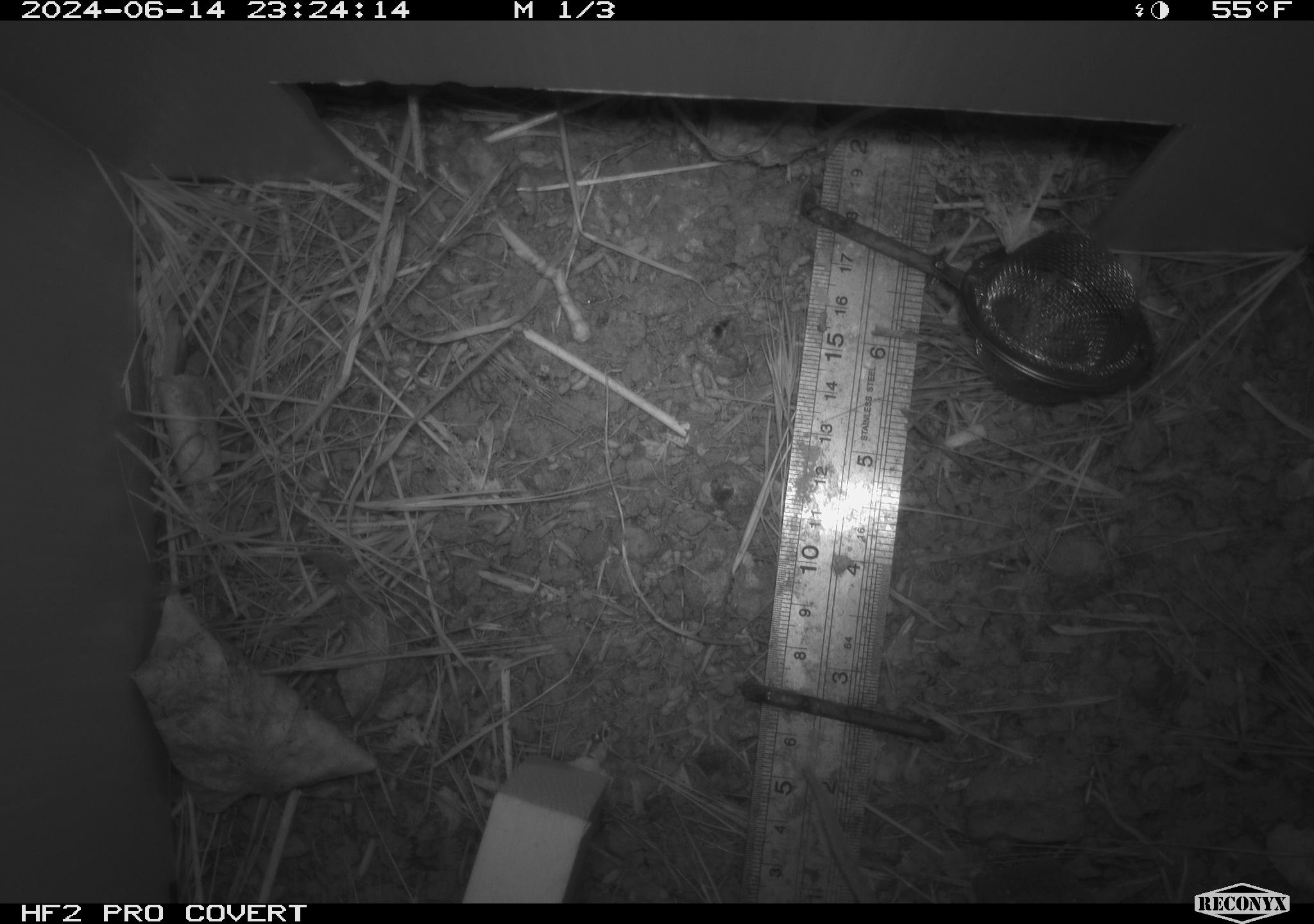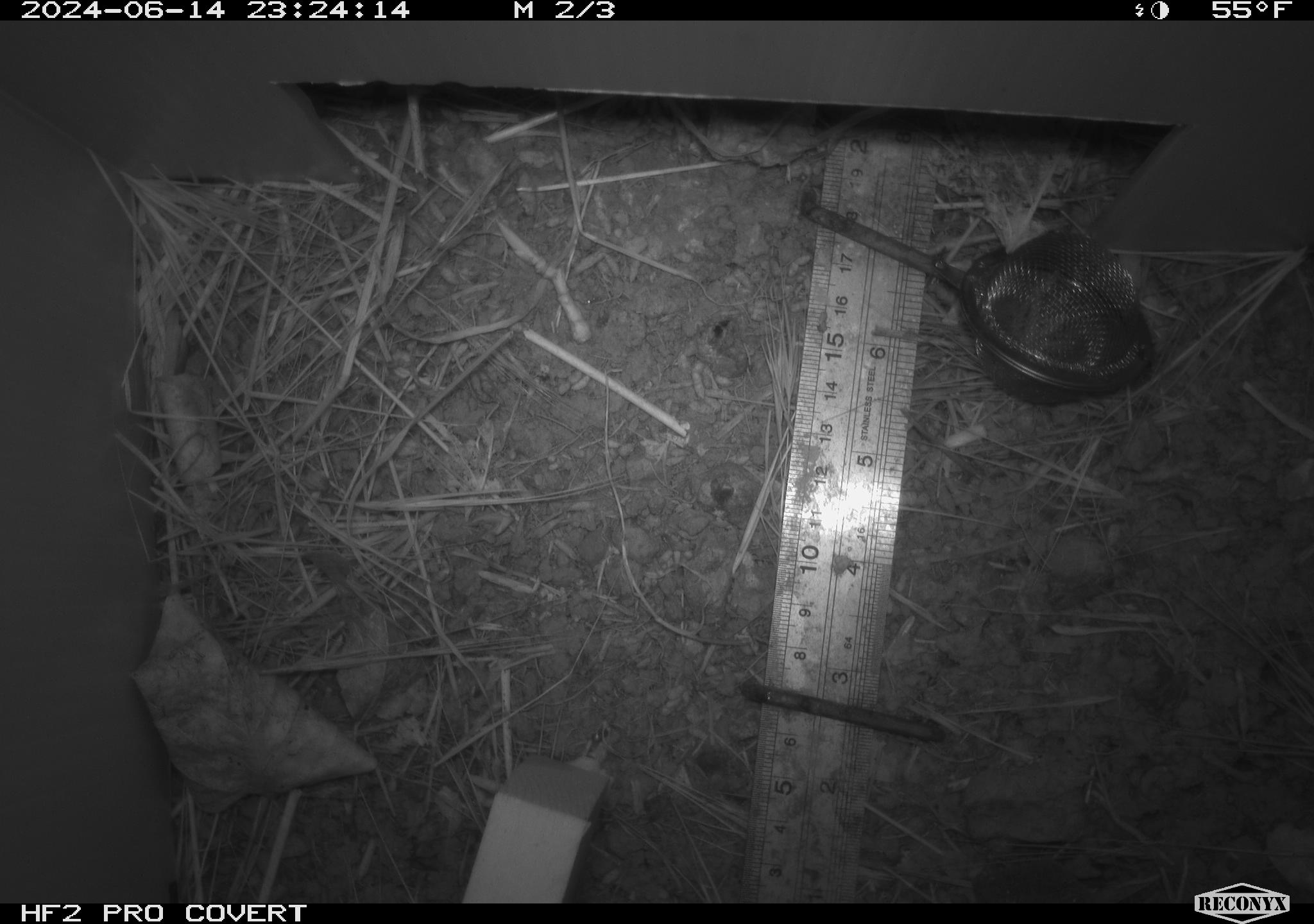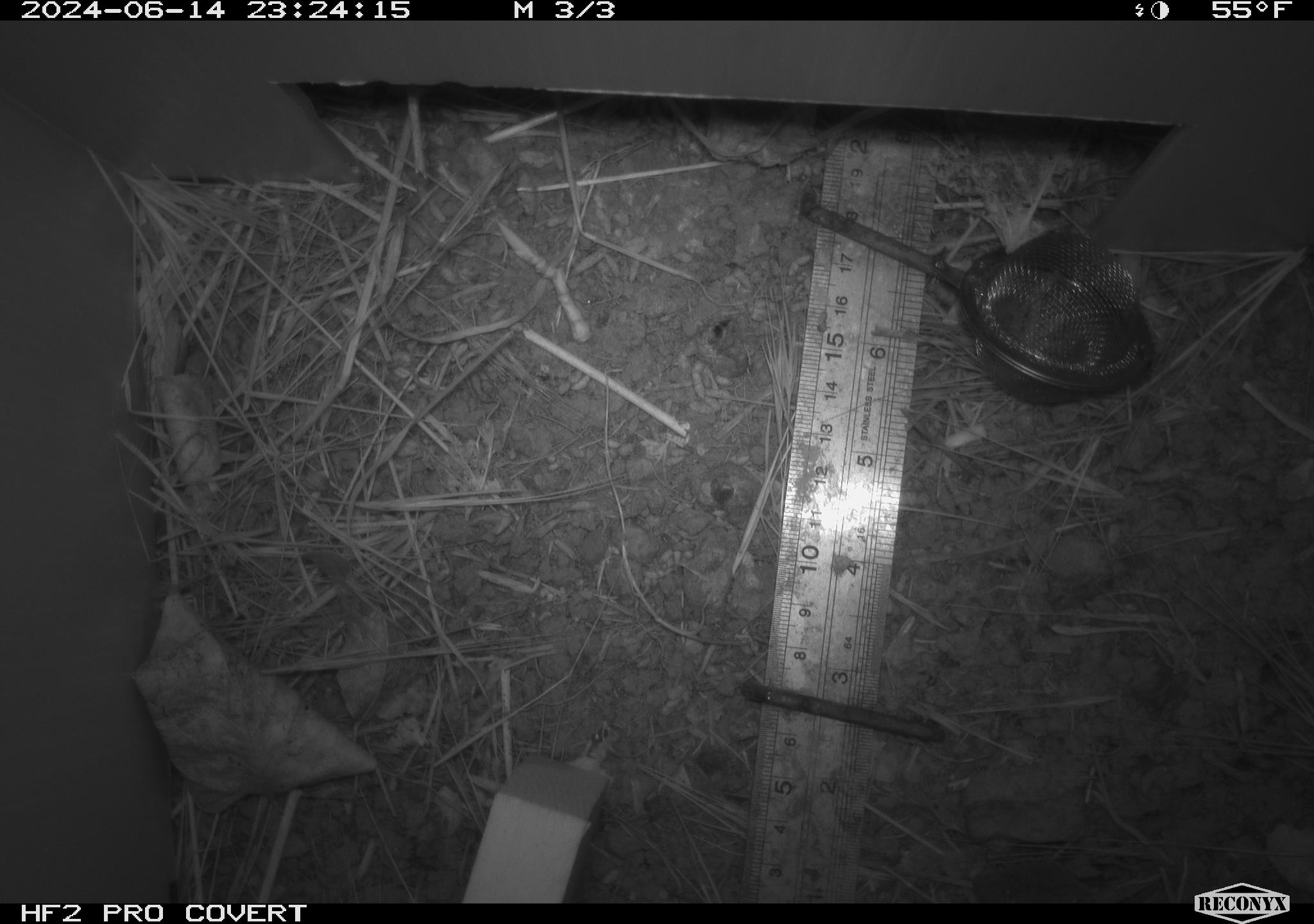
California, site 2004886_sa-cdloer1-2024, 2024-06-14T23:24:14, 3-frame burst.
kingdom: Animalia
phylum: Chordata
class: Mammalia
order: Rodentia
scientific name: Rodentia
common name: mouse species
Mouse species (Rodentia).